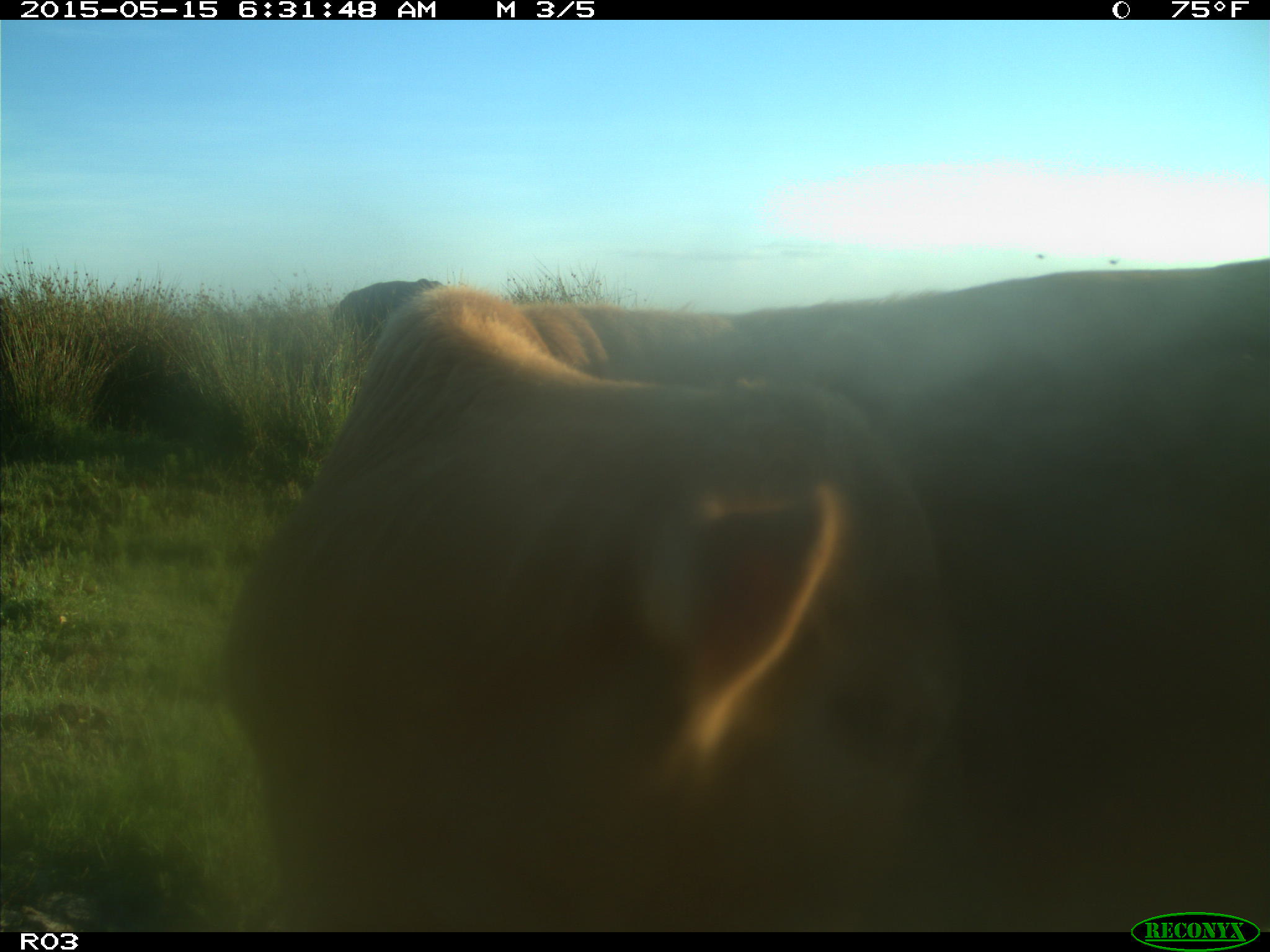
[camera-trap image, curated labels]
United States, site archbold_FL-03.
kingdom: Animalia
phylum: Chordata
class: Mammalia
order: Artiodactyla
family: Bovidae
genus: Bos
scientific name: Bos taurus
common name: domestic cow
Bos taurus (domestic cow).